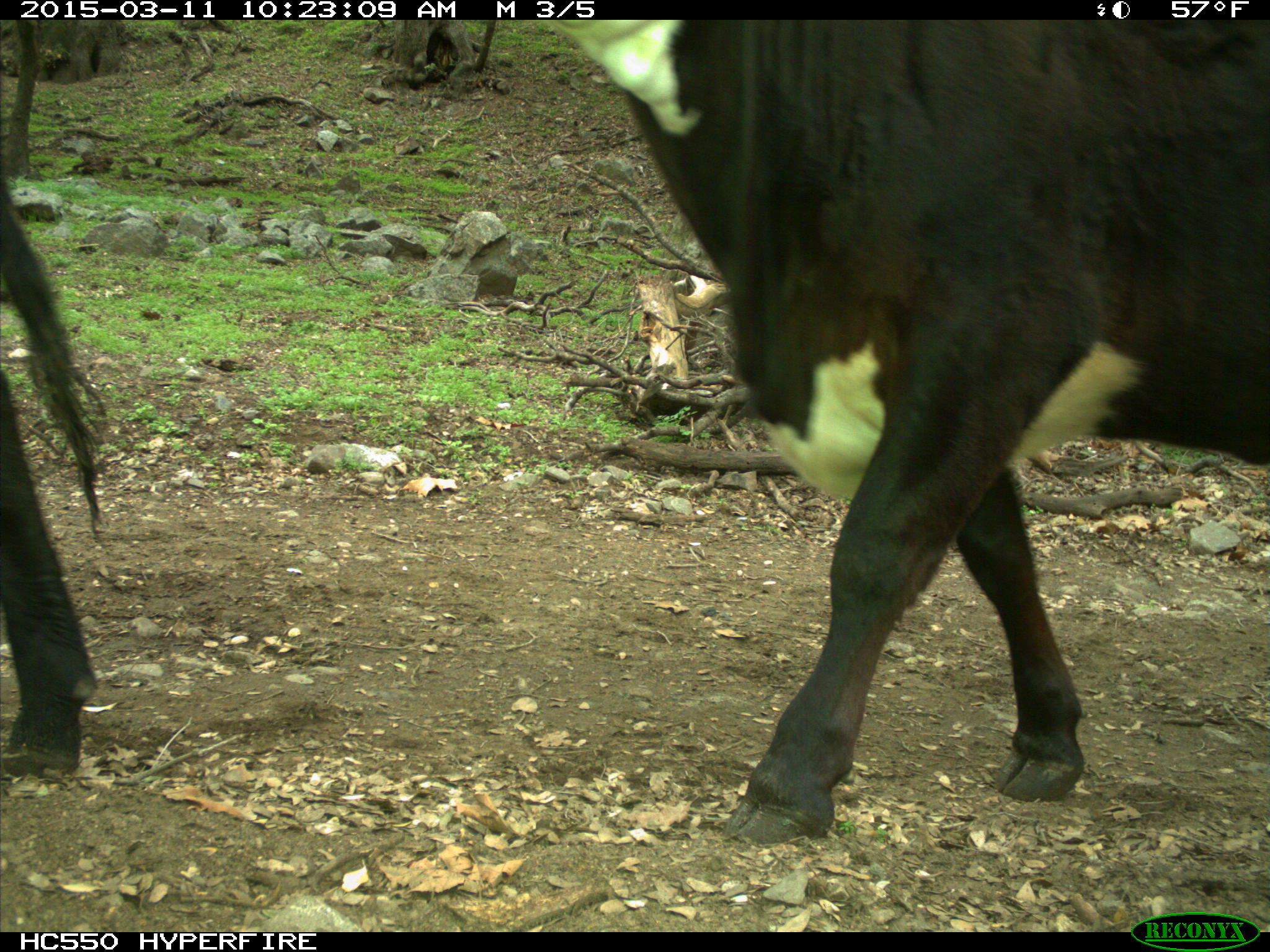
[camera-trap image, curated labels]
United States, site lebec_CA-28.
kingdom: Animalia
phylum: Chordata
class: Mammalia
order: Artiodactyla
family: Bovidae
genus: Bos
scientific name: Bos taurus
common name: domestic cow